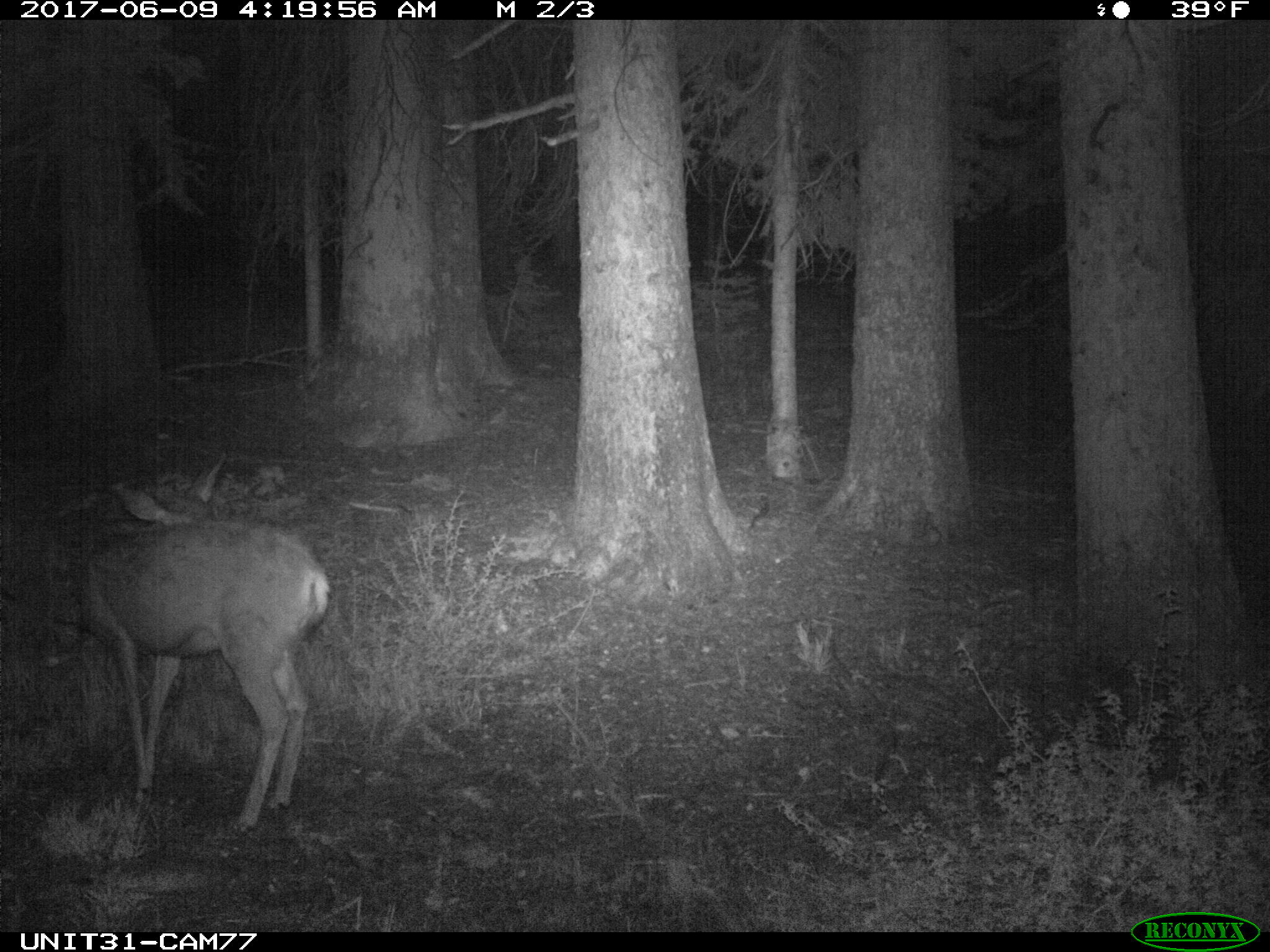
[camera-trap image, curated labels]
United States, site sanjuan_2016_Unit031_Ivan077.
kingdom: Animalia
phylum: Chordata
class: Mammalia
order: Artiodactyla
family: Cervidae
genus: Odocoileus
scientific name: Odocoileus hemionus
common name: mule deer